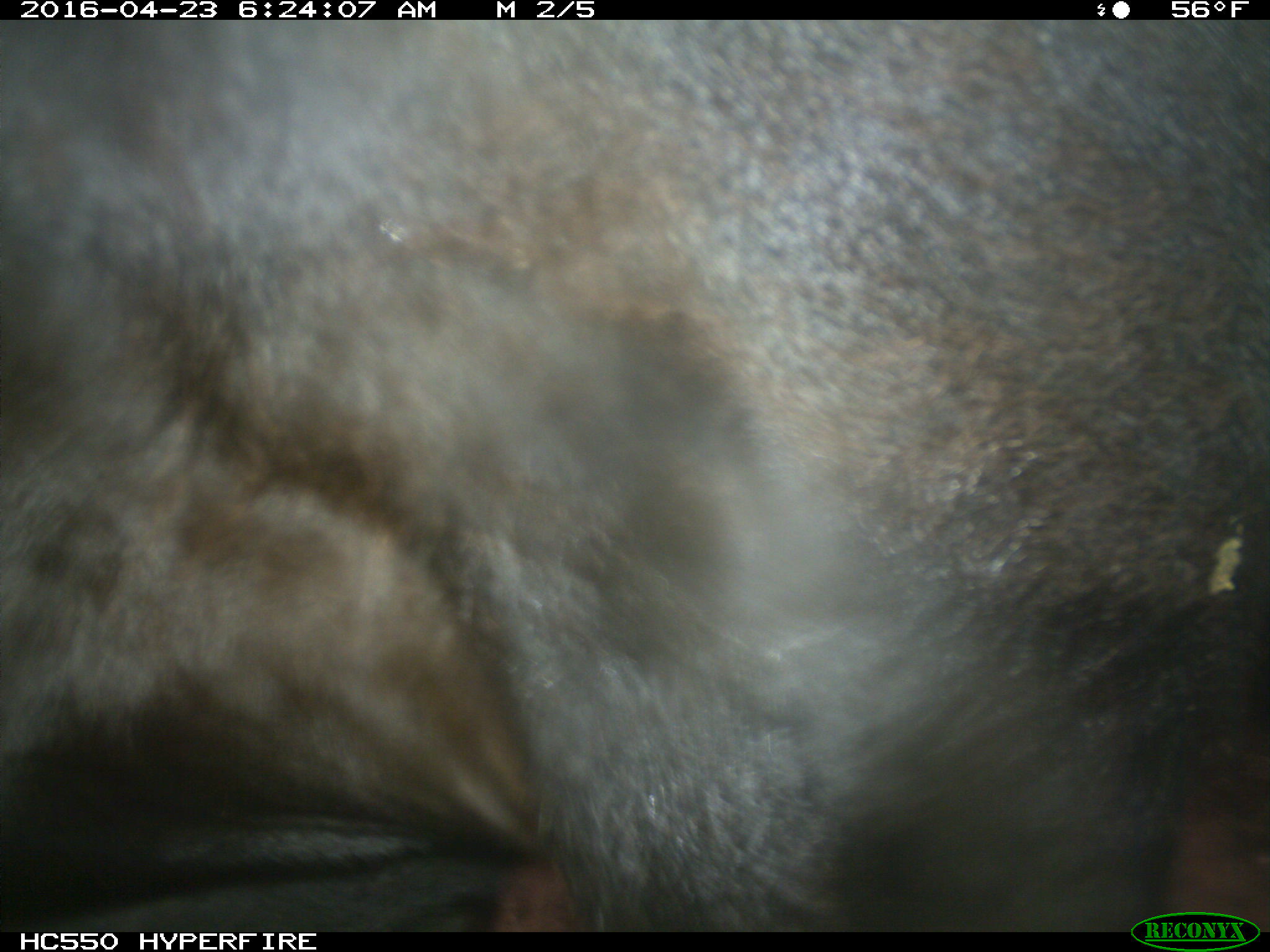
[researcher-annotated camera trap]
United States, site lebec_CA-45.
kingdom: Animalia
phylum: Chordata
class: Mammalia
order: Artiodactyla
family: Bovidae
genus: Bos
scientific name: Bos taurus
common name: domestic cow